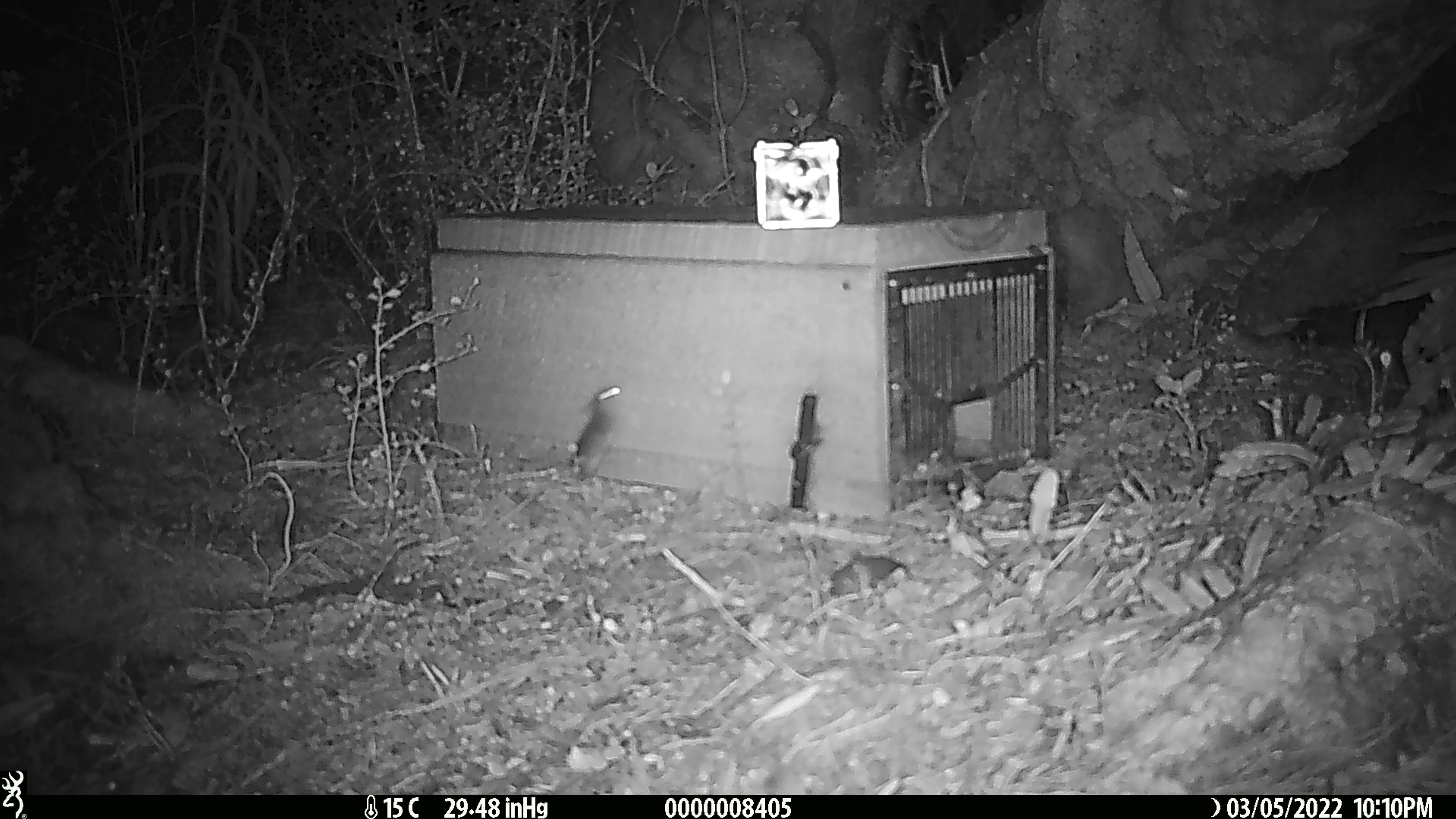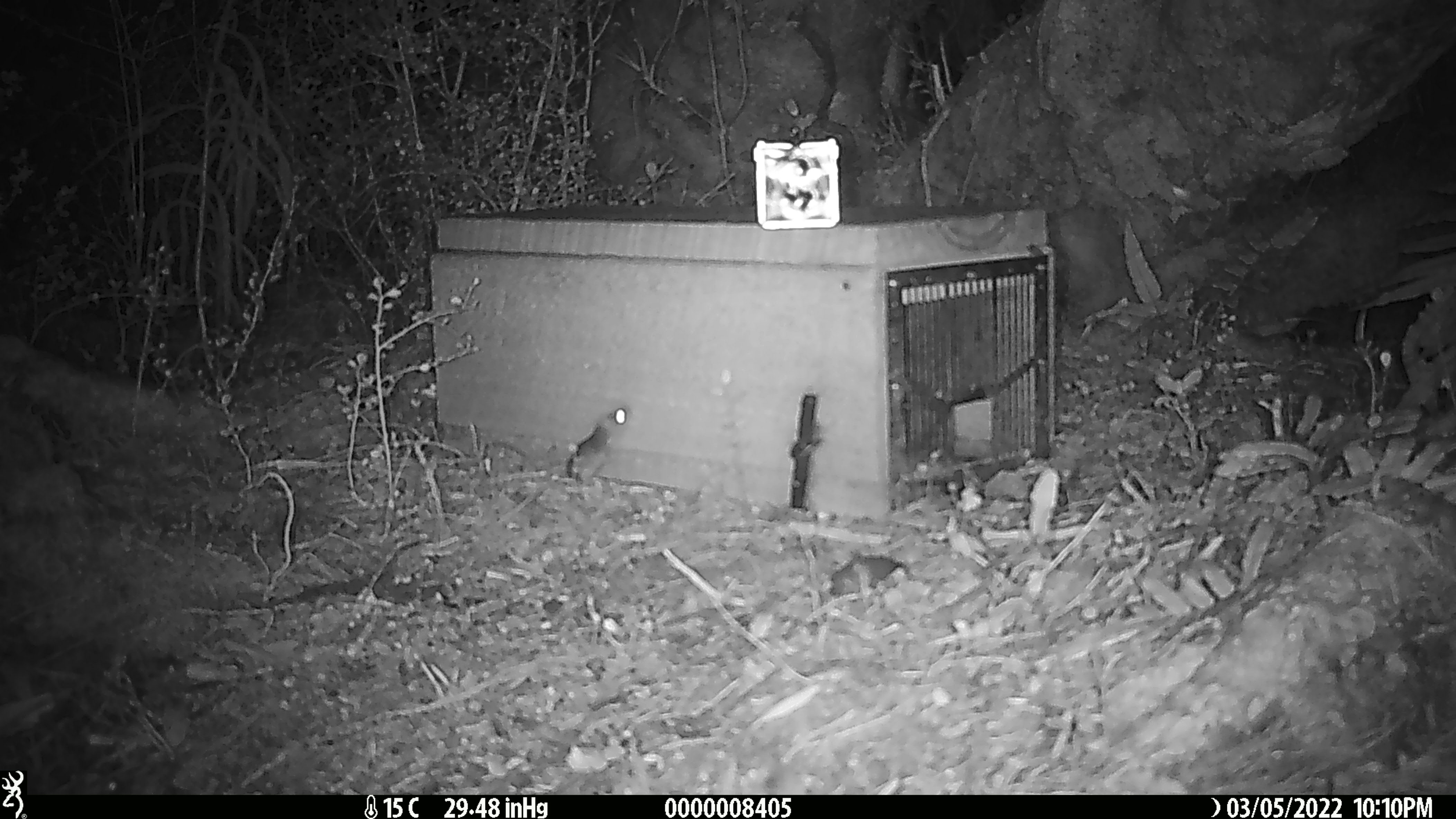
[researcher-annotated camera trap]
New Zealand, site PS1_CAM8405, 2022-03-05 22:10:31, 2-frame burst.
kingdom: Animalia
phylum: Chordata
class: Mammalia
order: Rodentia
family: Muridae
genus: Mus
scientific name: Mus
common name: mouse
Mouse (Mus).